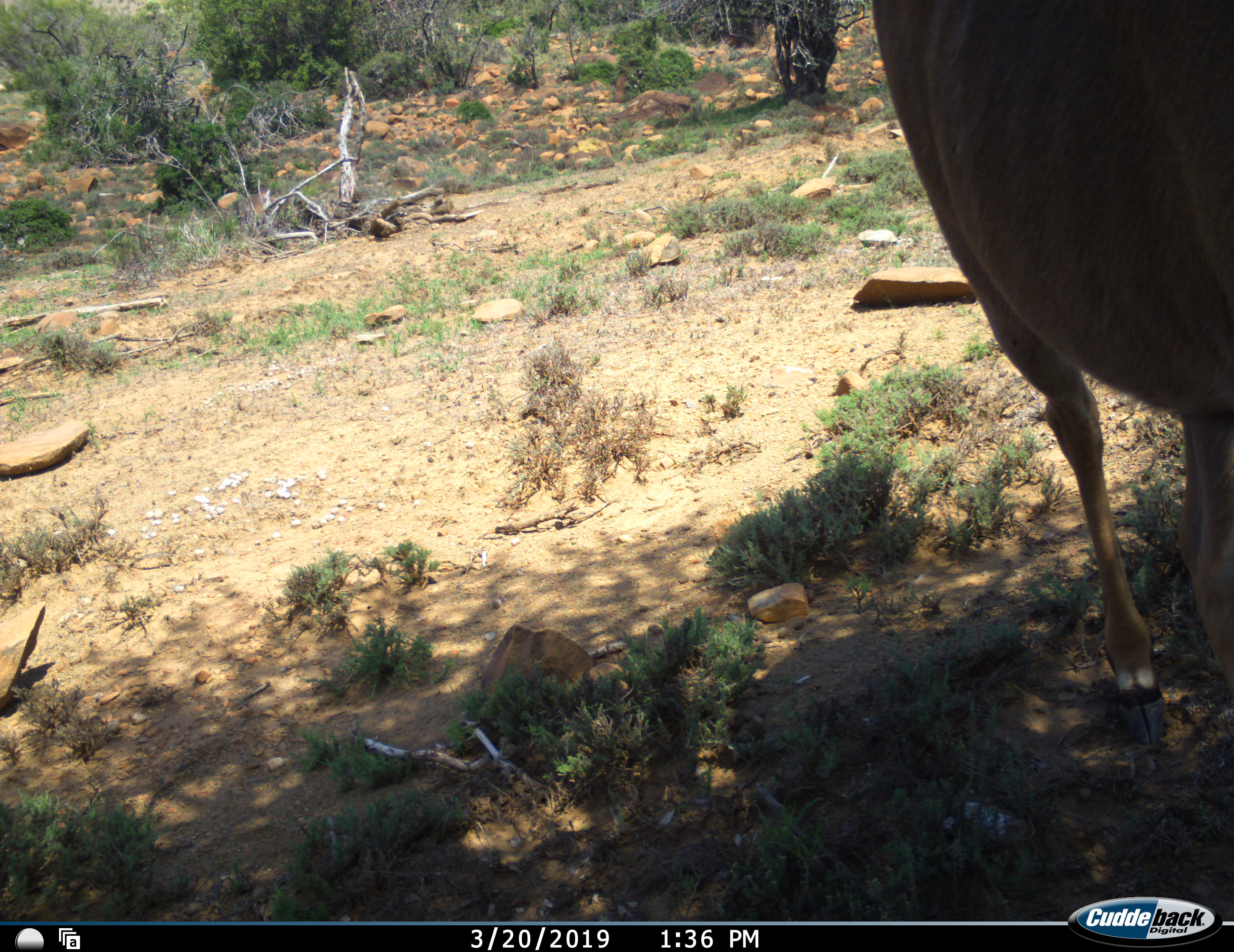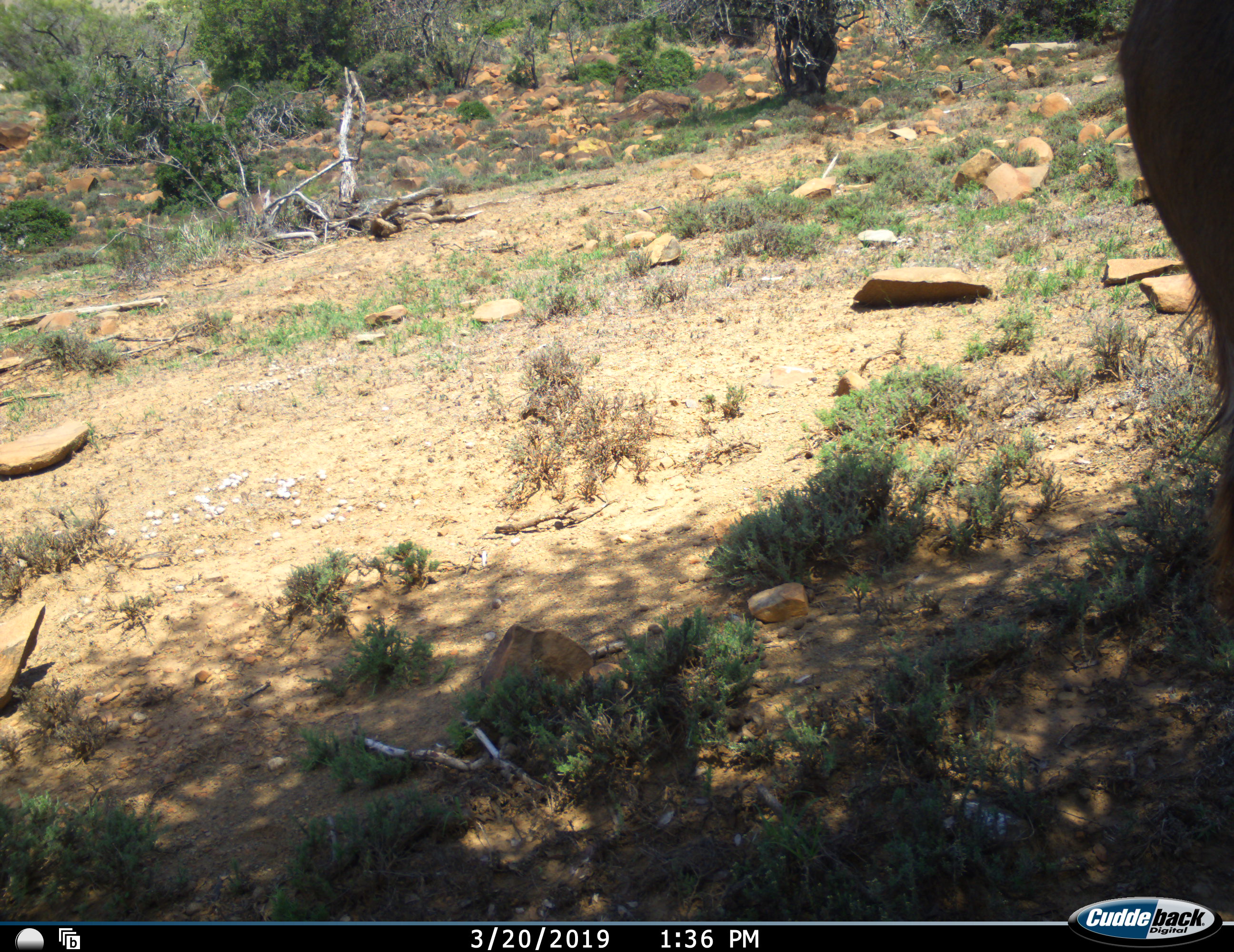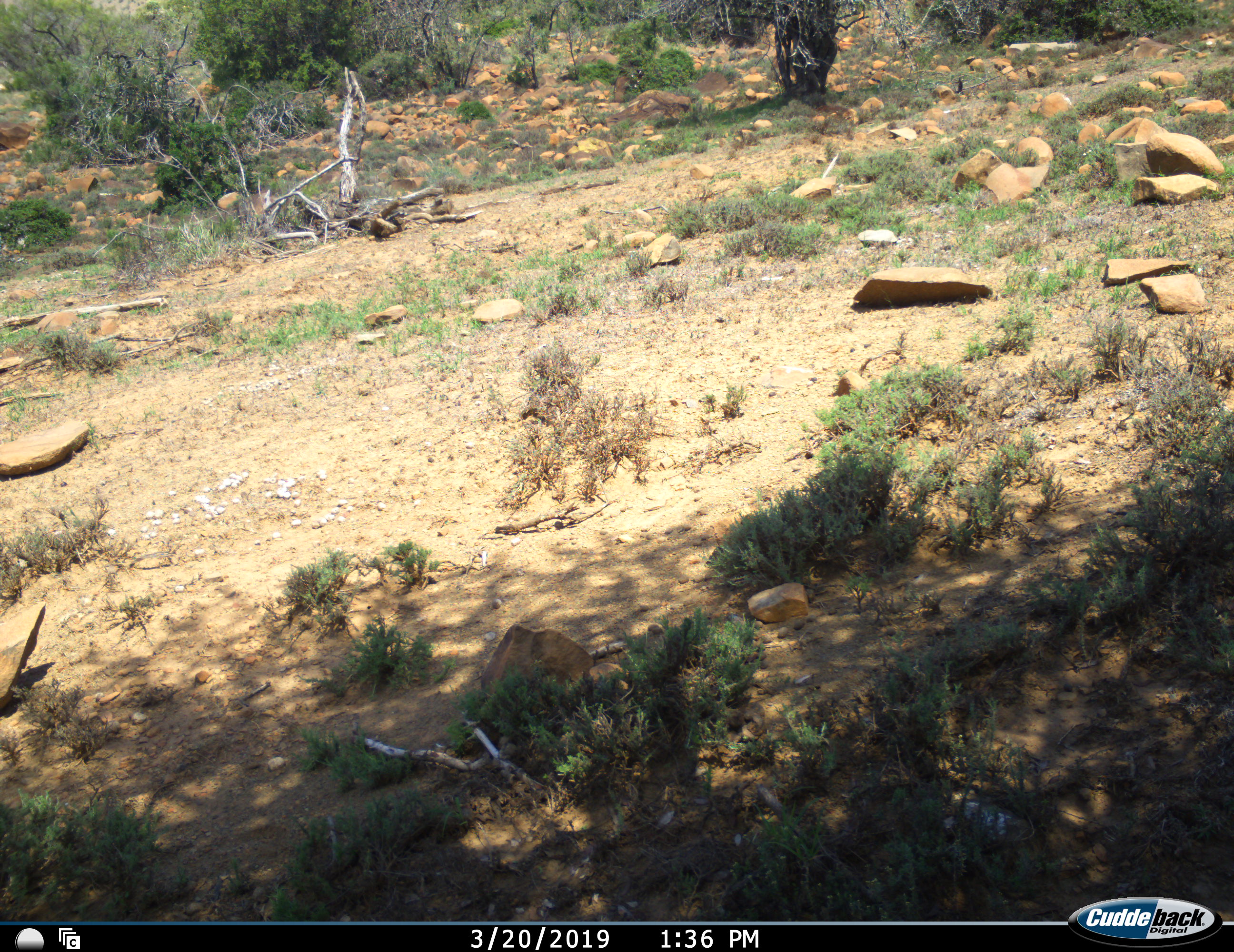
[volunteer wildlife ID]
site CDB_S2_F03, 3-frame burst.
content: unidentified animal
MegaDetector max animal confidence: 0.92